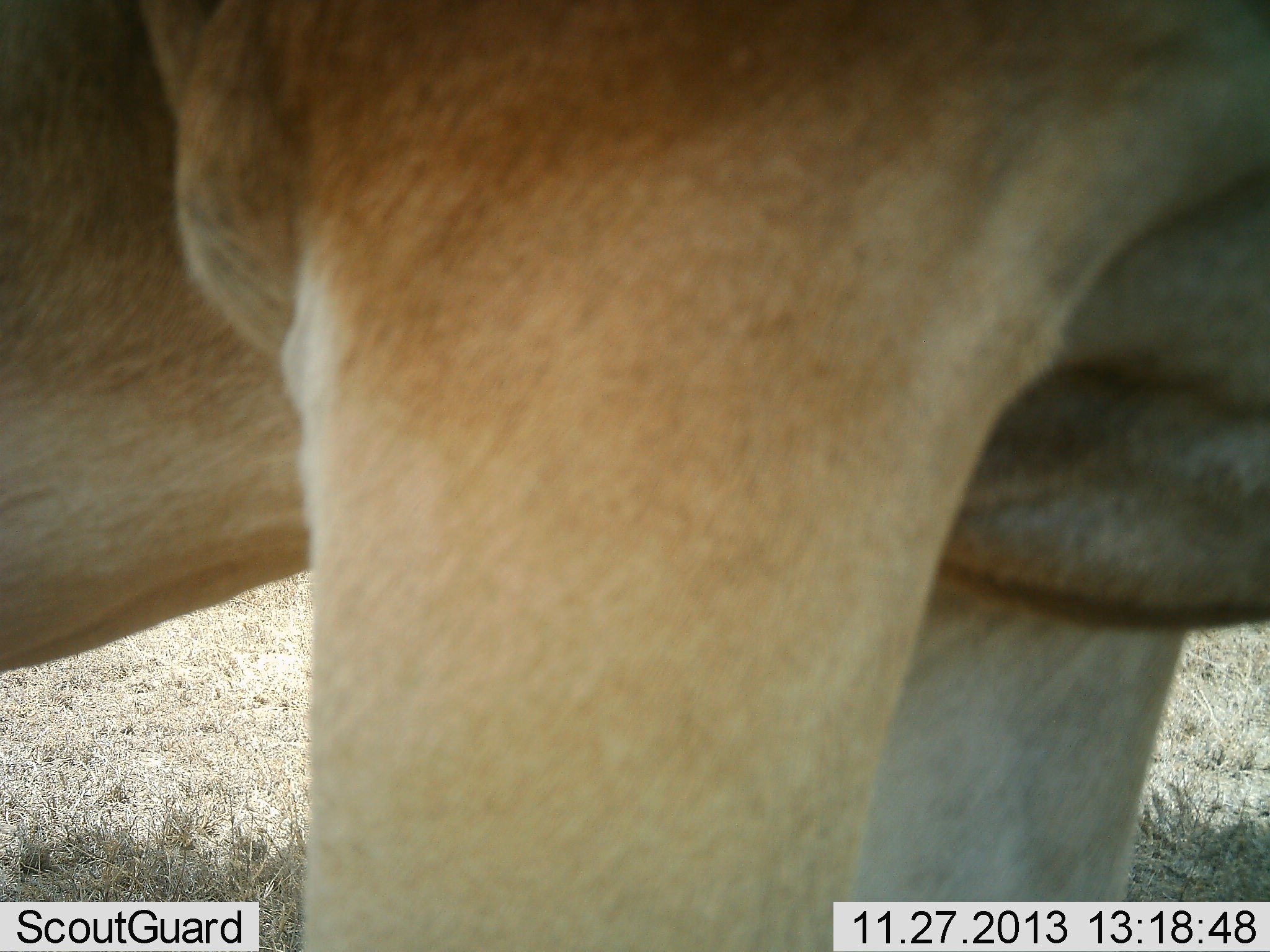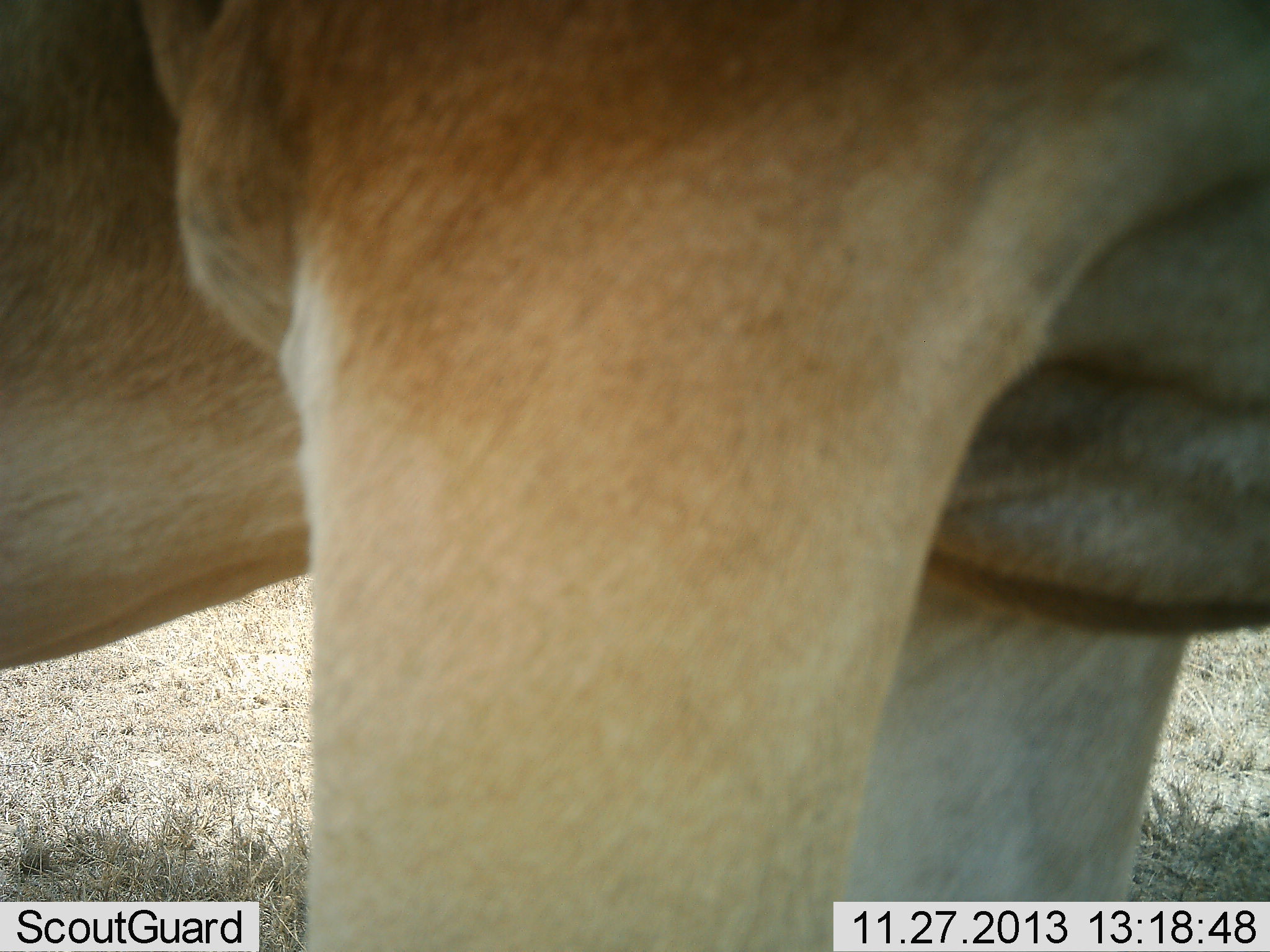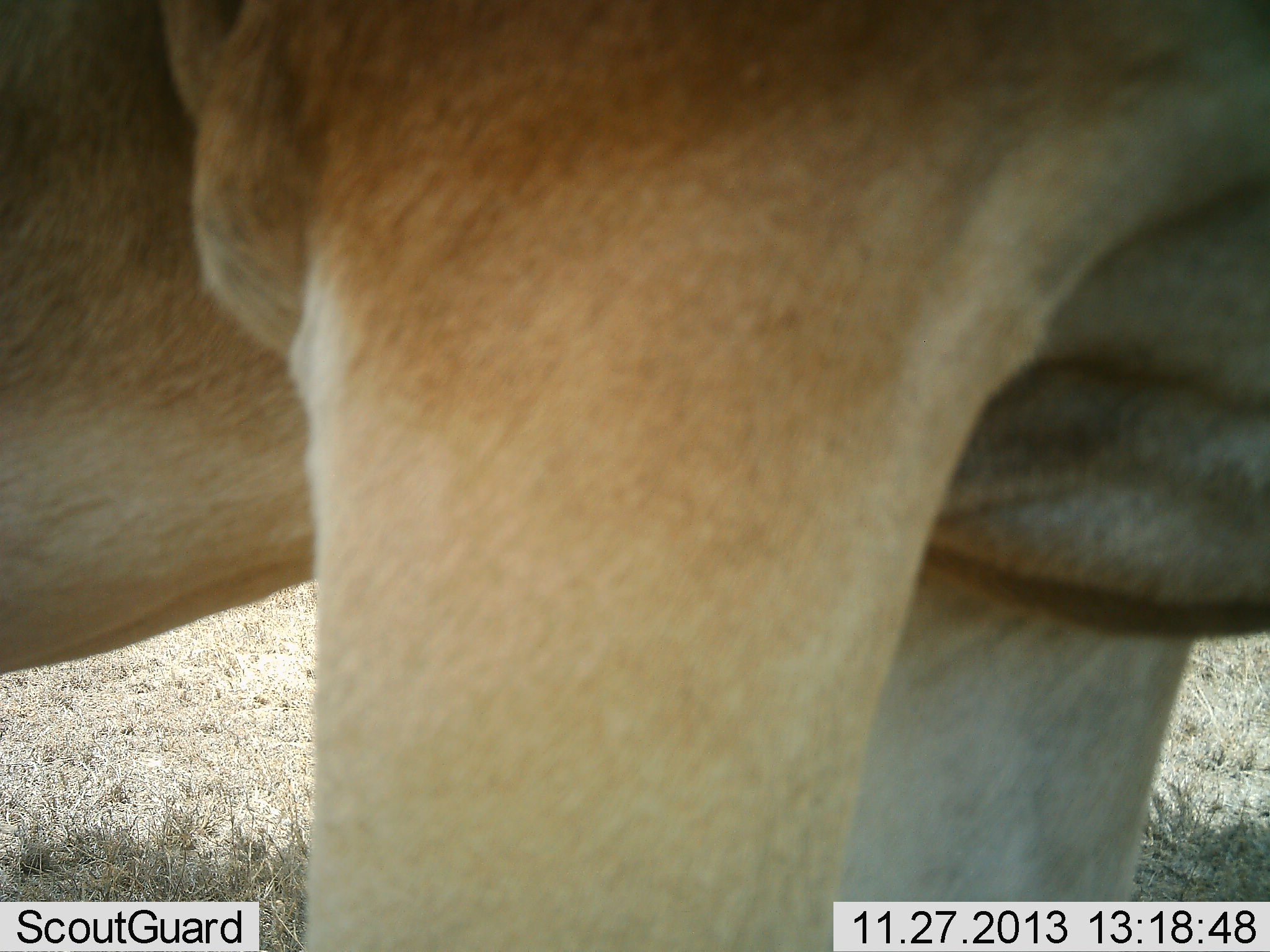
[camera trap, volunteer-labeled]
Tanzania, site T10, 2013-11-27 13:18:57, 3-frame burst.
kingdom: Animalia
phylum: Chordata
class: Mammalia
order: Carnivora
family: Felidae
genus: Panthera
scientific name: Panthera leo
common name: lion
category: lionfemale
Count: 1.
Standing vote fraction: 87%.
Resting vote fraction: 0%.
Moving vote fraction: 13%.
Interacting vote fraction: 0%.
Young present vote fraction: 0%.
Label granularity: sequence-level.